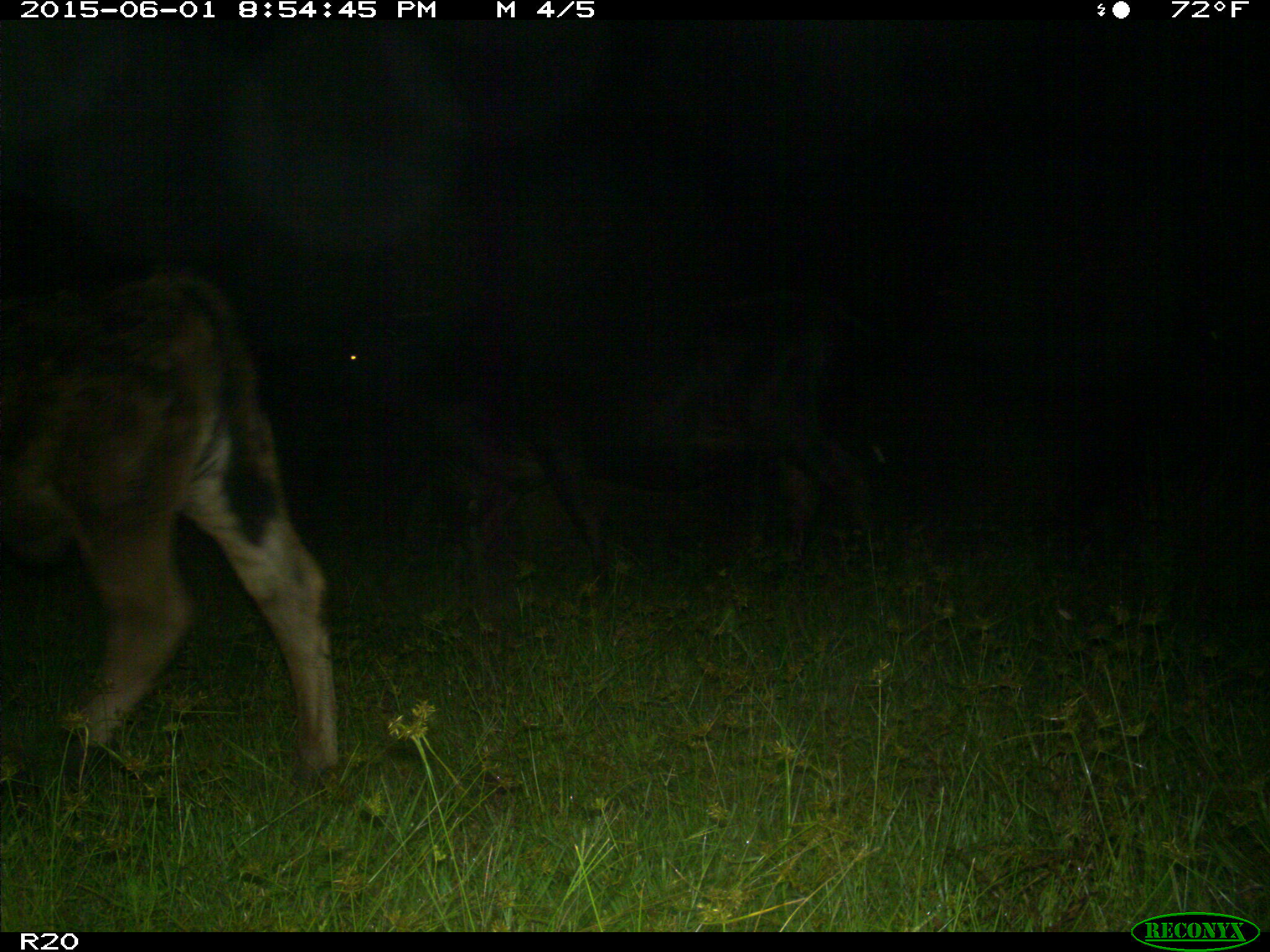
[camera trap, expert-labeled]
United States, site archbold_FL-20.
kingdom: Animalia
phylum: Chordata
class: Mammalia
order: Artiodactyla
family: Bovidae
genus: Bos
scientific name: Bos taurus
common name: domestic cow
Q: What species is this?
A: Bos taurus (domestic cow).